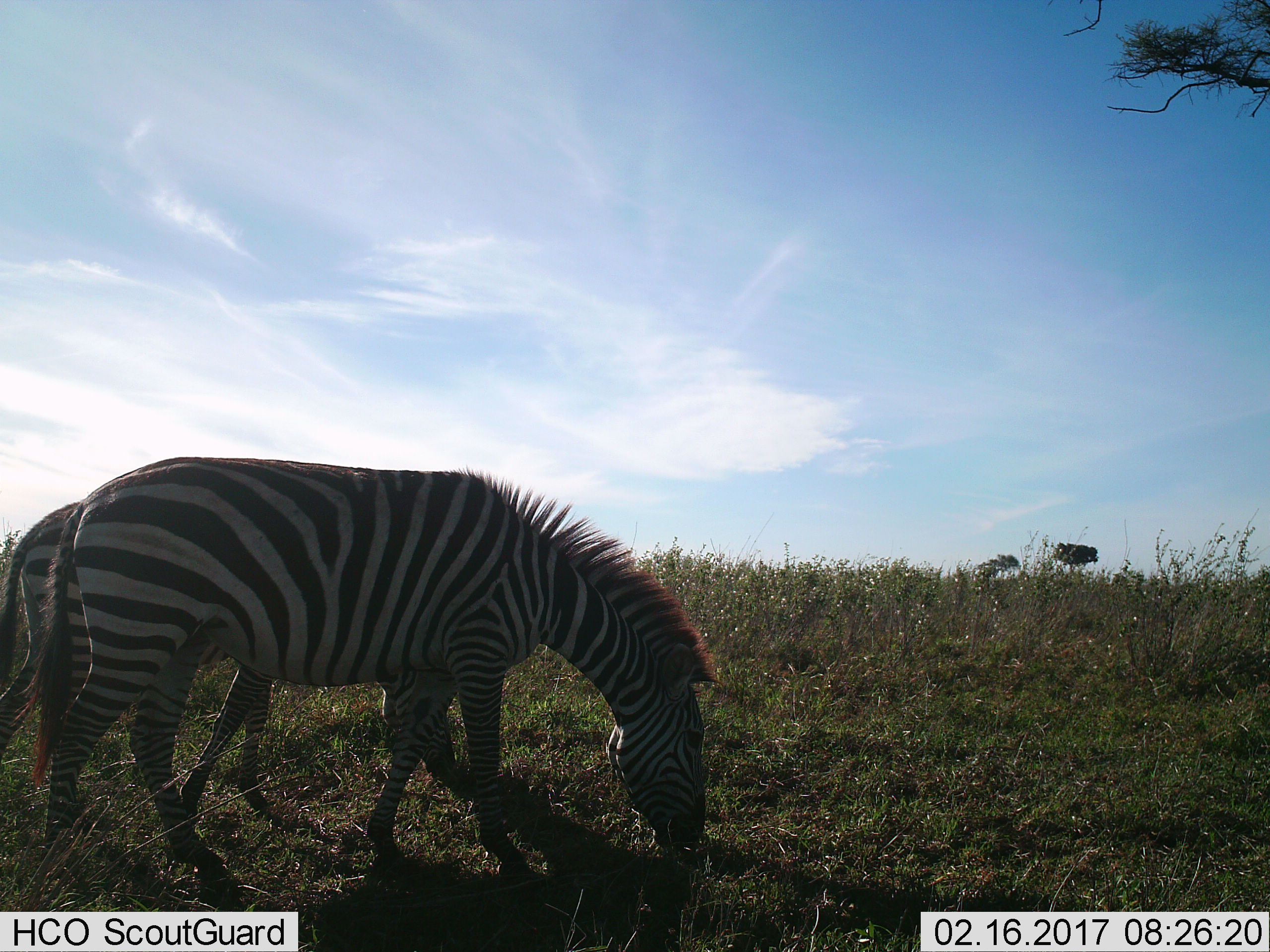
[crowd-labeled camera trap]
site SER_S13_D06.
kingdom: Animalia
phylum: Chordata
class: Mammalia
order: Perissodactyla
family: Equidae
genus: Equus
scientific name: Equus quagga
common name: plains zebra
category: zebraplains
Zebraplains (plains zebra) (Equus quagga), count 2. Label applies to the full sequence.